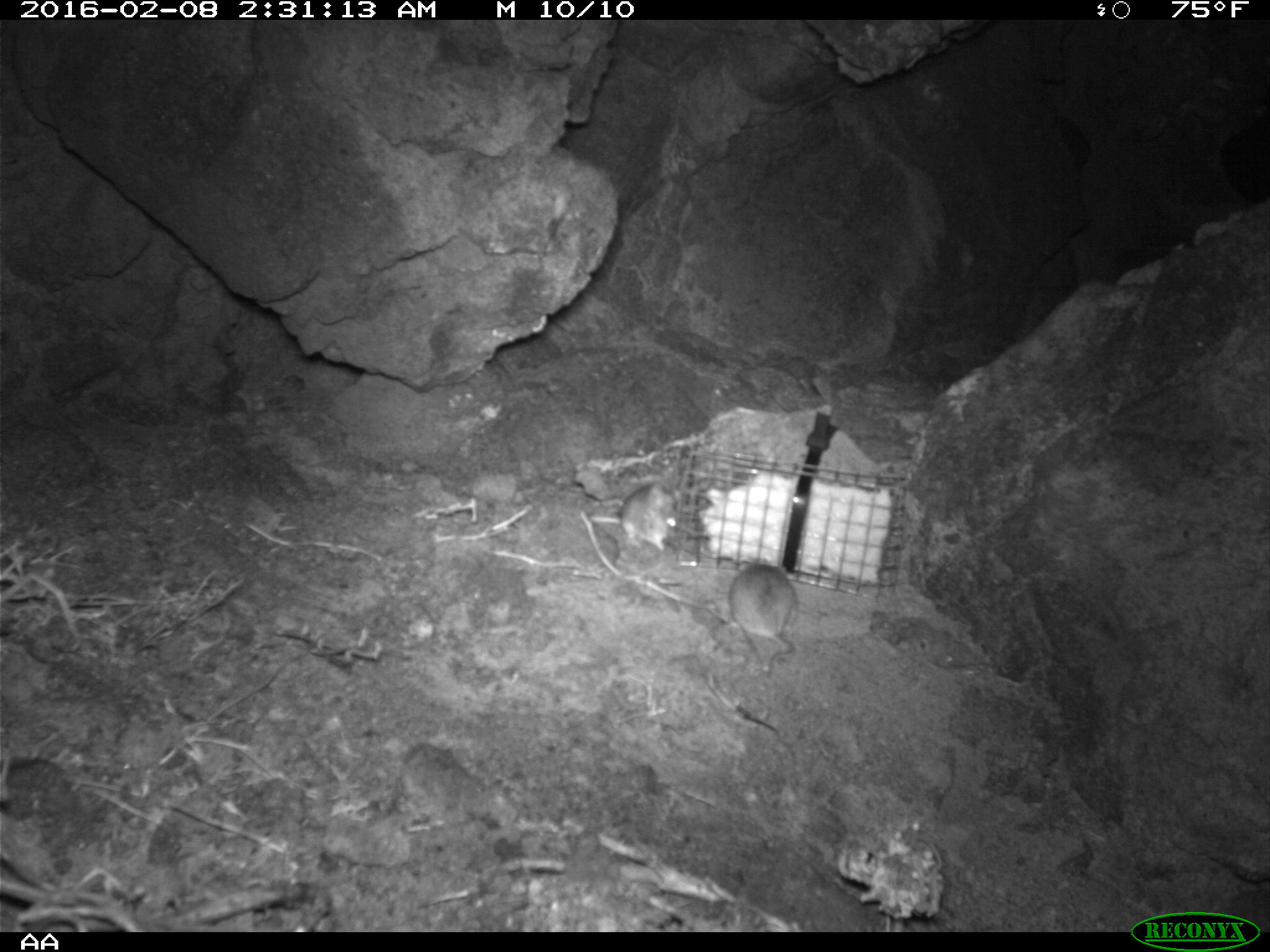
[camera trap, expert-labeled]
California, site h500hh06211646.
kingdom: Animalia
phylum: Chordata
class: Mammalia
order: Rodentia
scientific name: Rodentia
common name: rodent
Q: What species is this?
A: Rodent (Rodentia).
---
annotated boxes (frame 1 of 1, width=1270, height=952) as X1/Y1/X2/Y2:
rodent: 727/560/797/677; 588/483/687/552